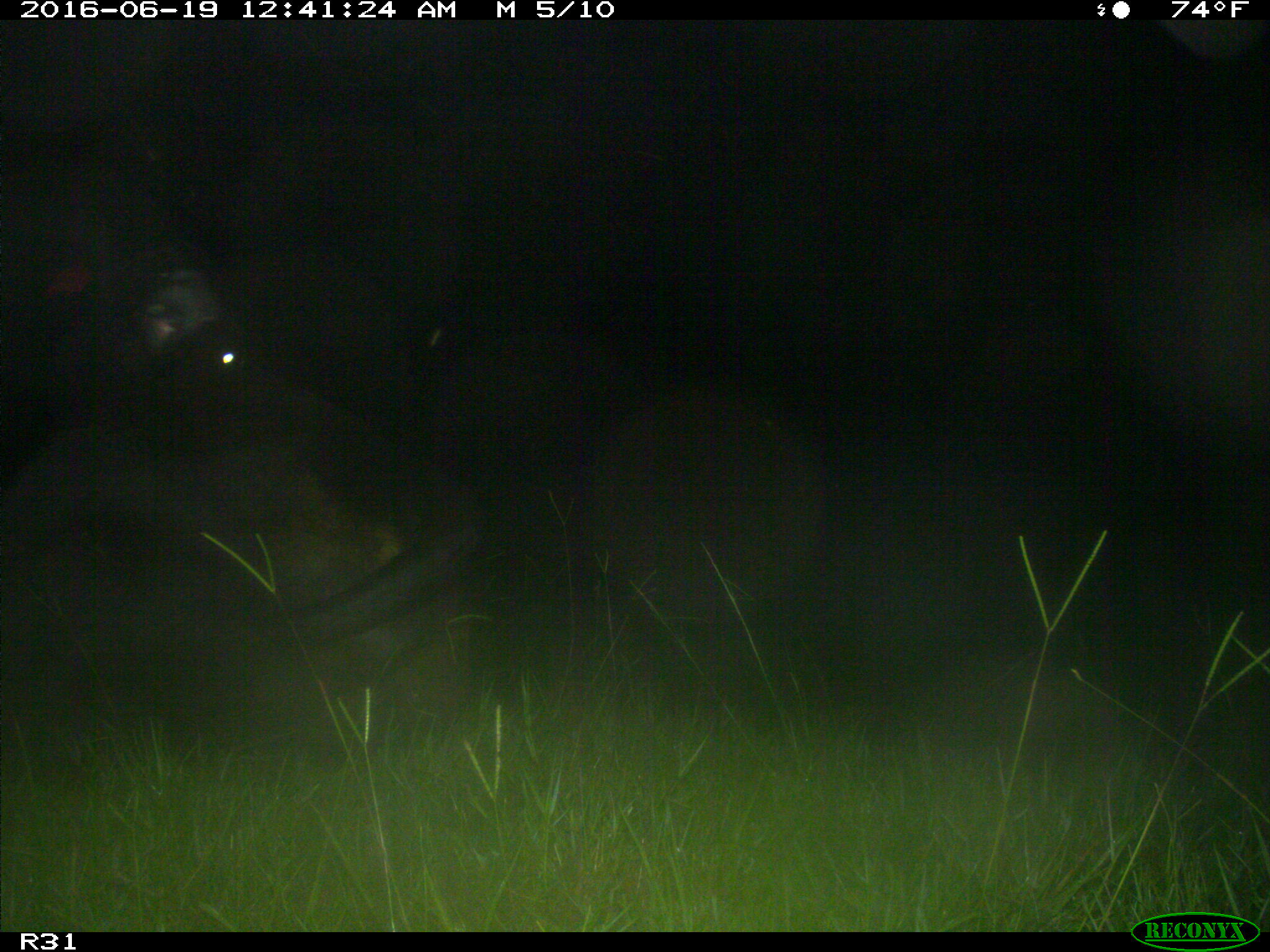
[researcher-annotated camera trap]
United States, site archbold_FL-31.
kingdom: Animalia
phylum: Chordata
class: Mammalia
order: Artiodactyla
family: Bovidae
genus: Bos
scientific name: Bos taurus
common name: domestic cow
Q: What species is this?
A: Bos taurus (domestic cow).